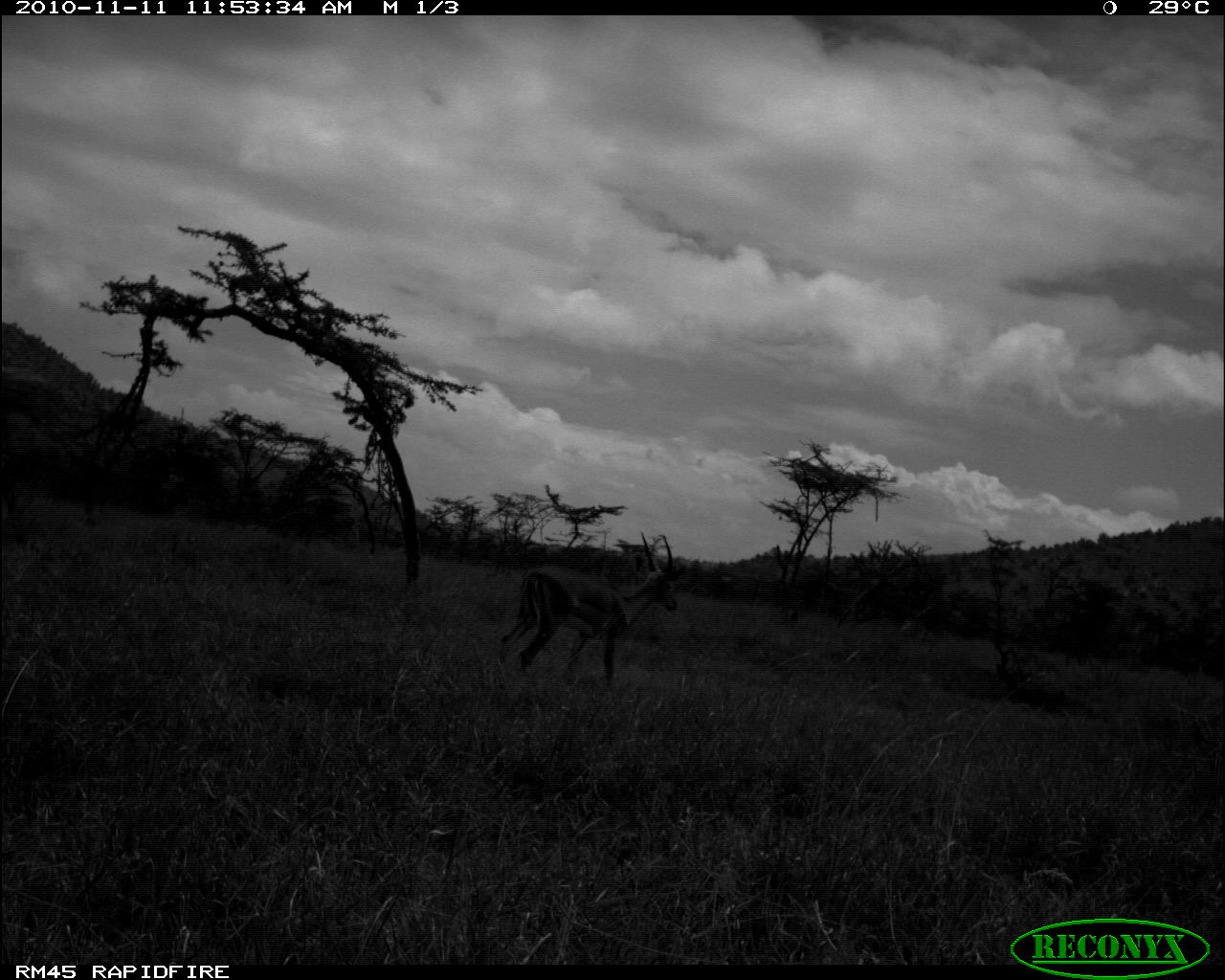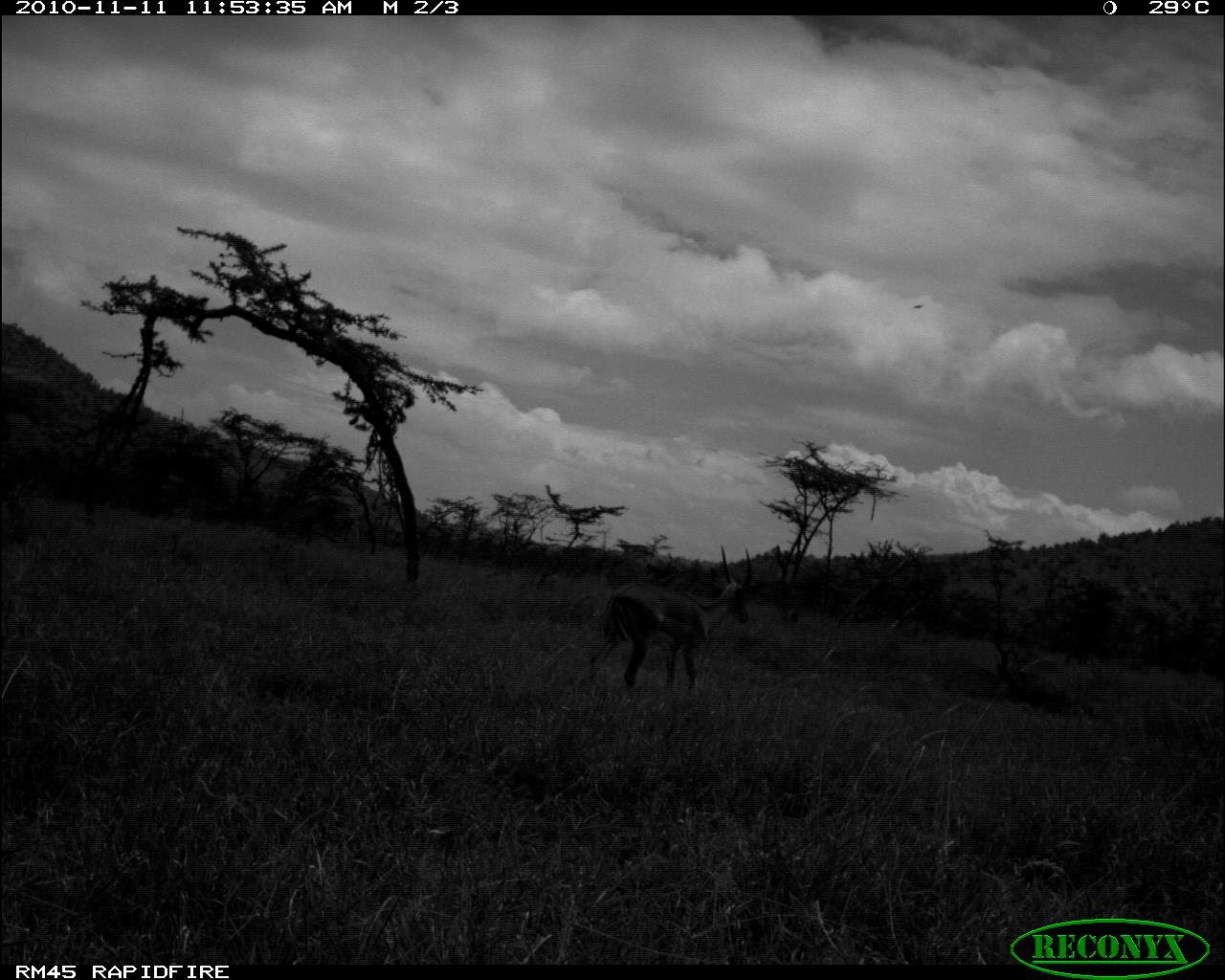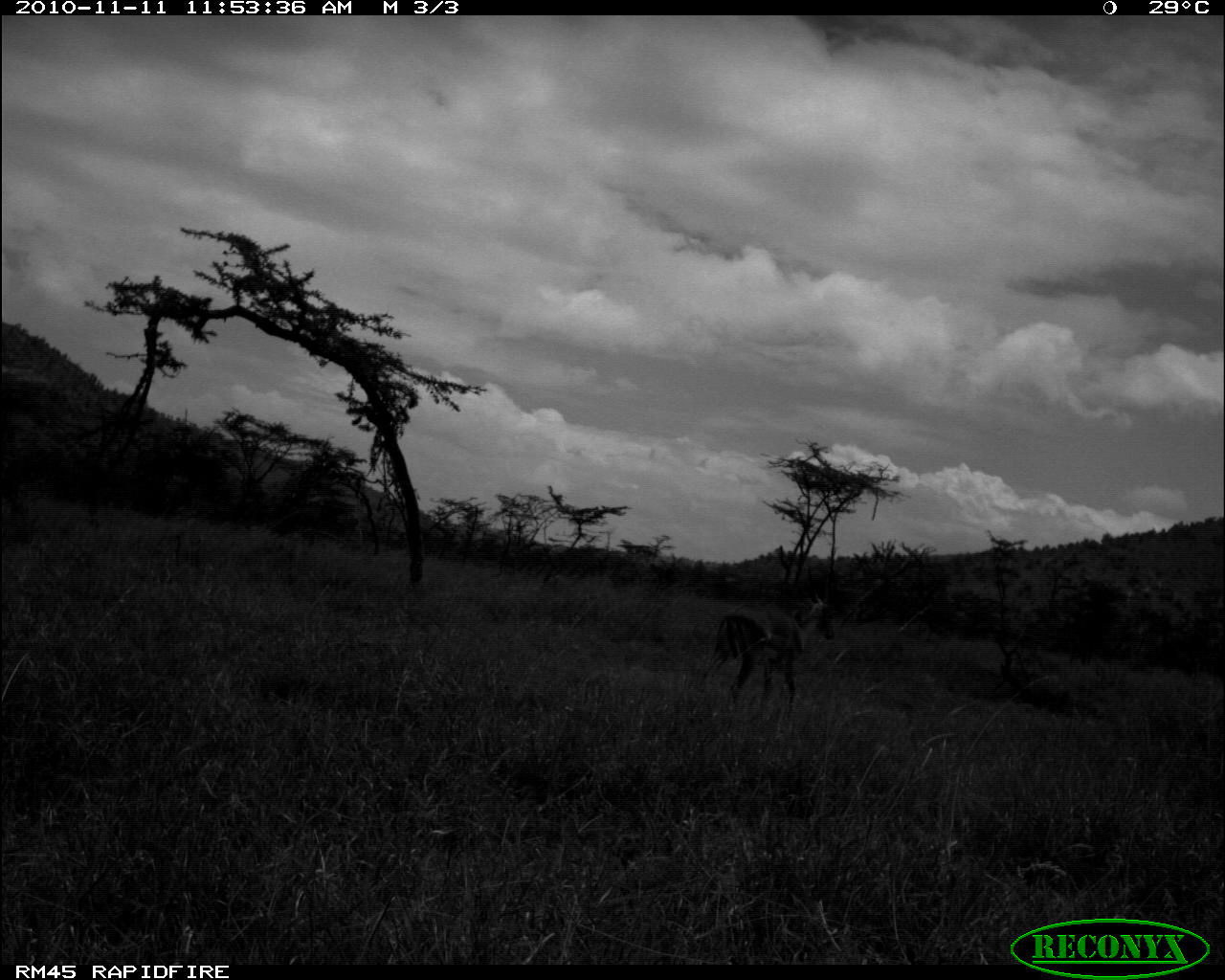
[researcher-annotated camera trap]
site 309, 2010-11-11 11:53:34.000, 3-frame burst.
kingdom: Animalia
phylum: Chordata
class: Mammalia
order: Artiodactyla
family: Bovidae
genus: Aepyceros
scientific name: Aepyceros melampus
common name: impala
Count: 1.